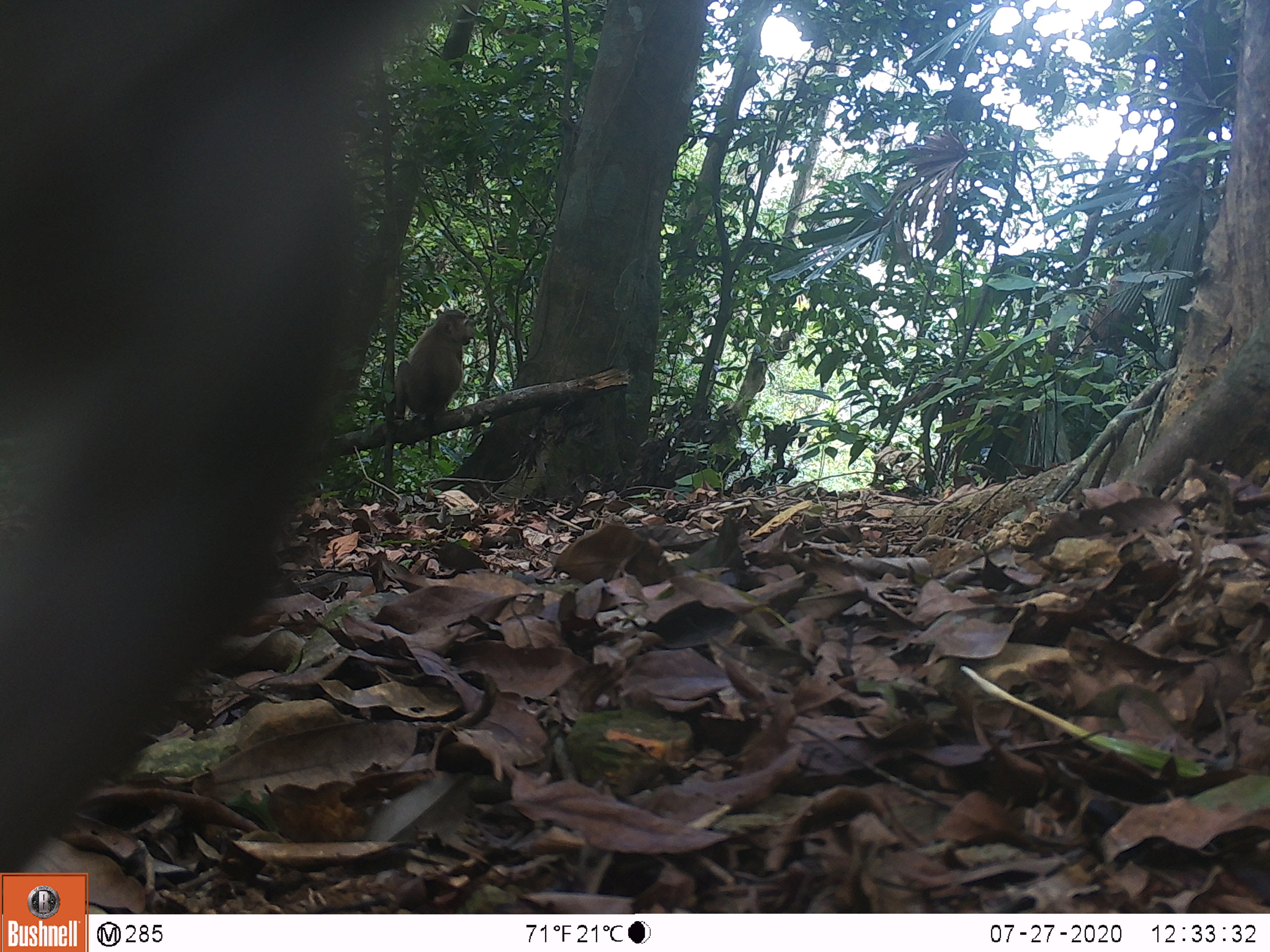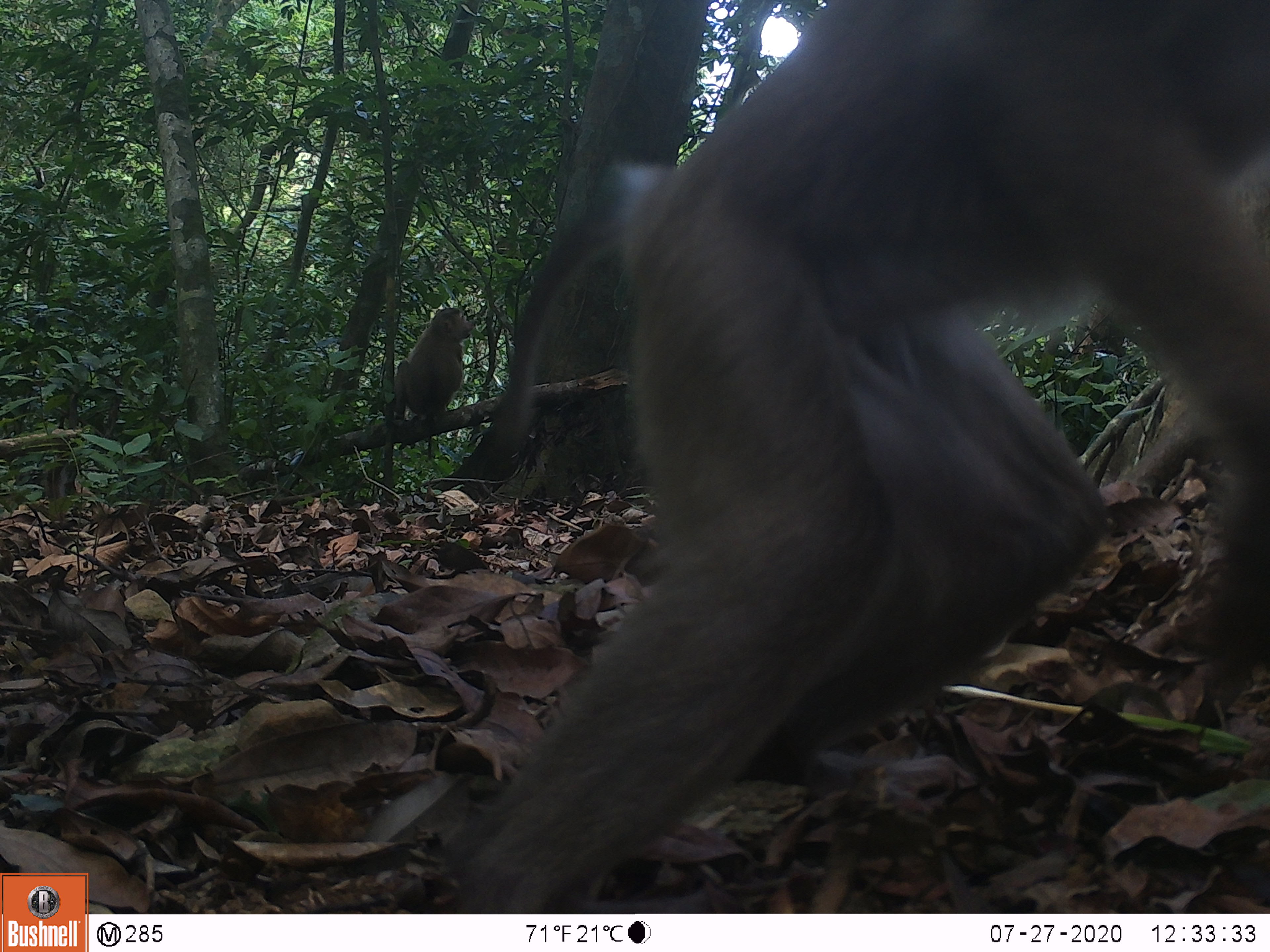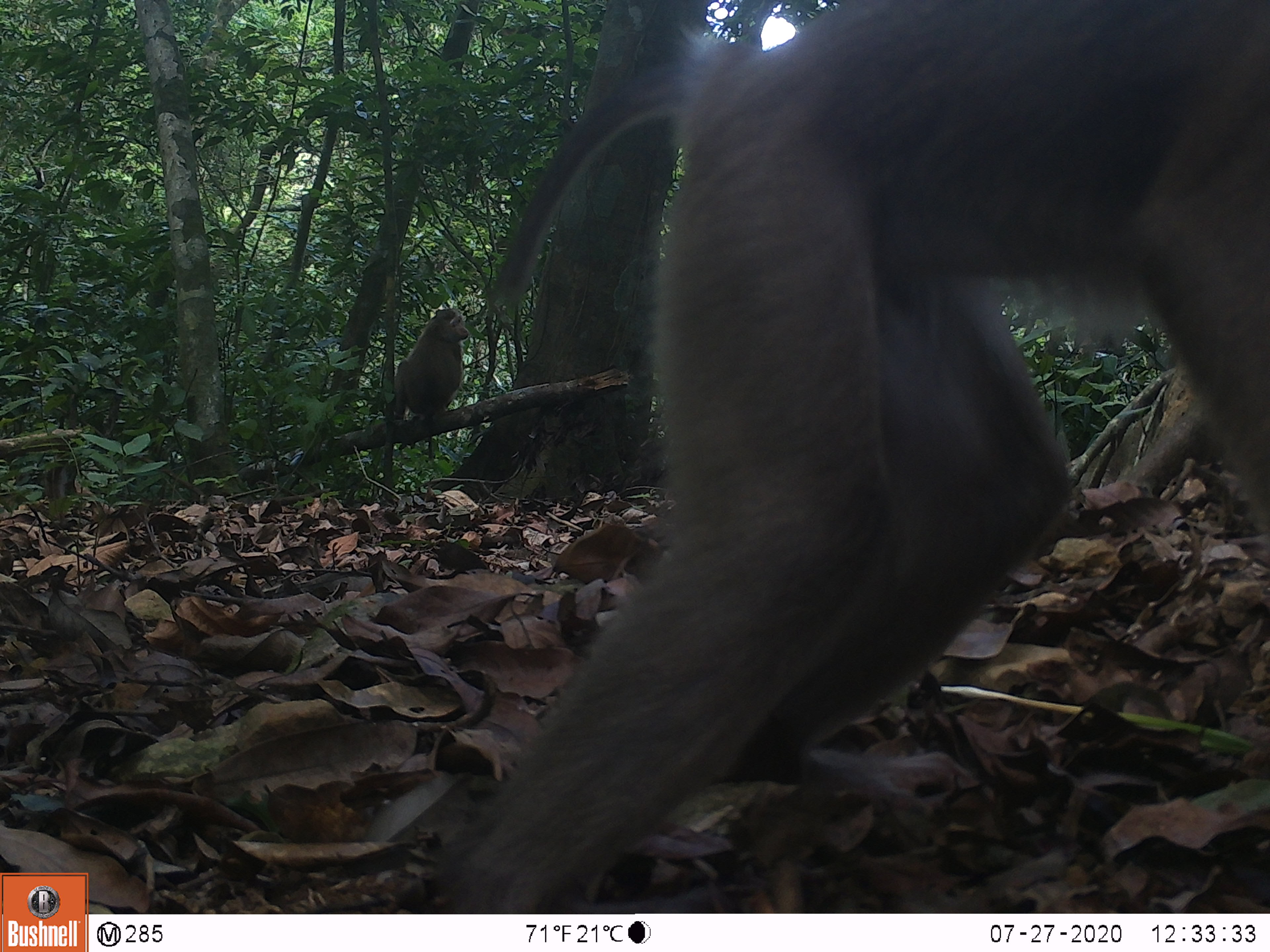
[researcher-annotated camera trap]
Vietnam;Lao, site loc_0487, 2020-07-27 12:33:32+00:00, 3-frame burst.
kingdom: Animalia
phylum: Chordata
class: Mammalia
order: Primates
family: Cercopithecidae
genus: Macaca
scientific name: Macaca nemestrina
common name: pig-tailed macaque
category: pig tailed macaque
Pig tailed macaque (pig-tailed macaque) (Macaca nemestrina). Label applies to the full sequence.